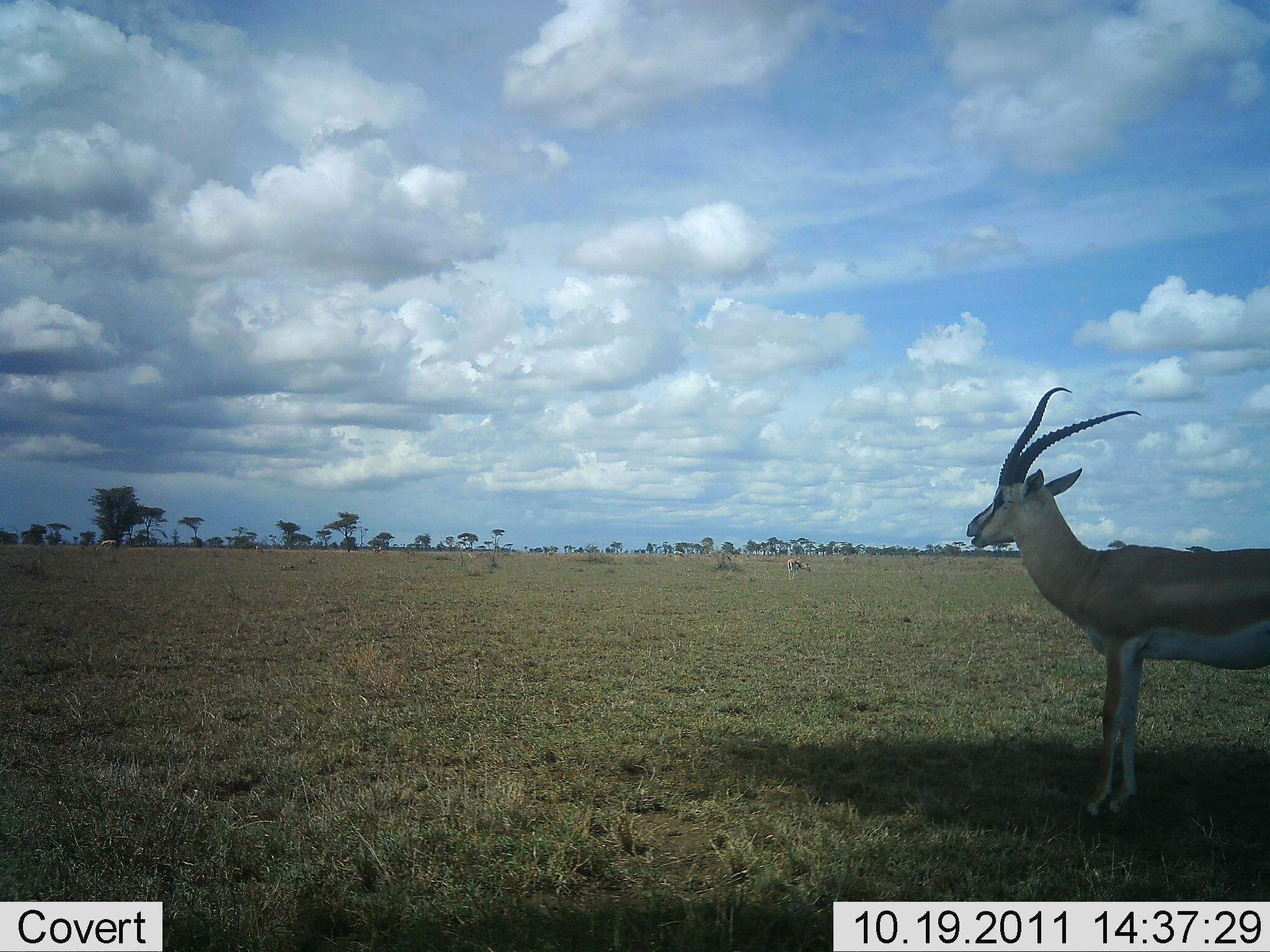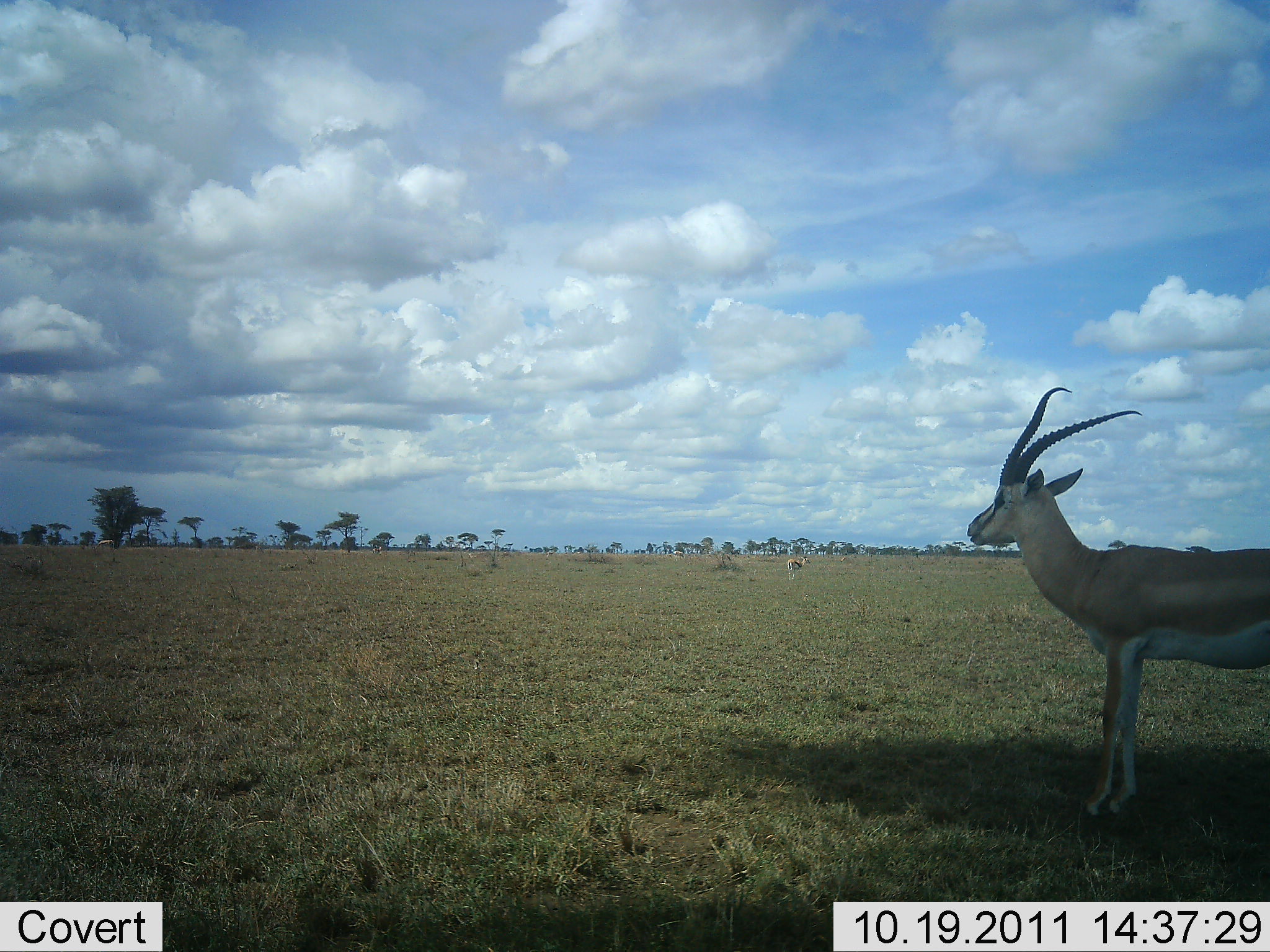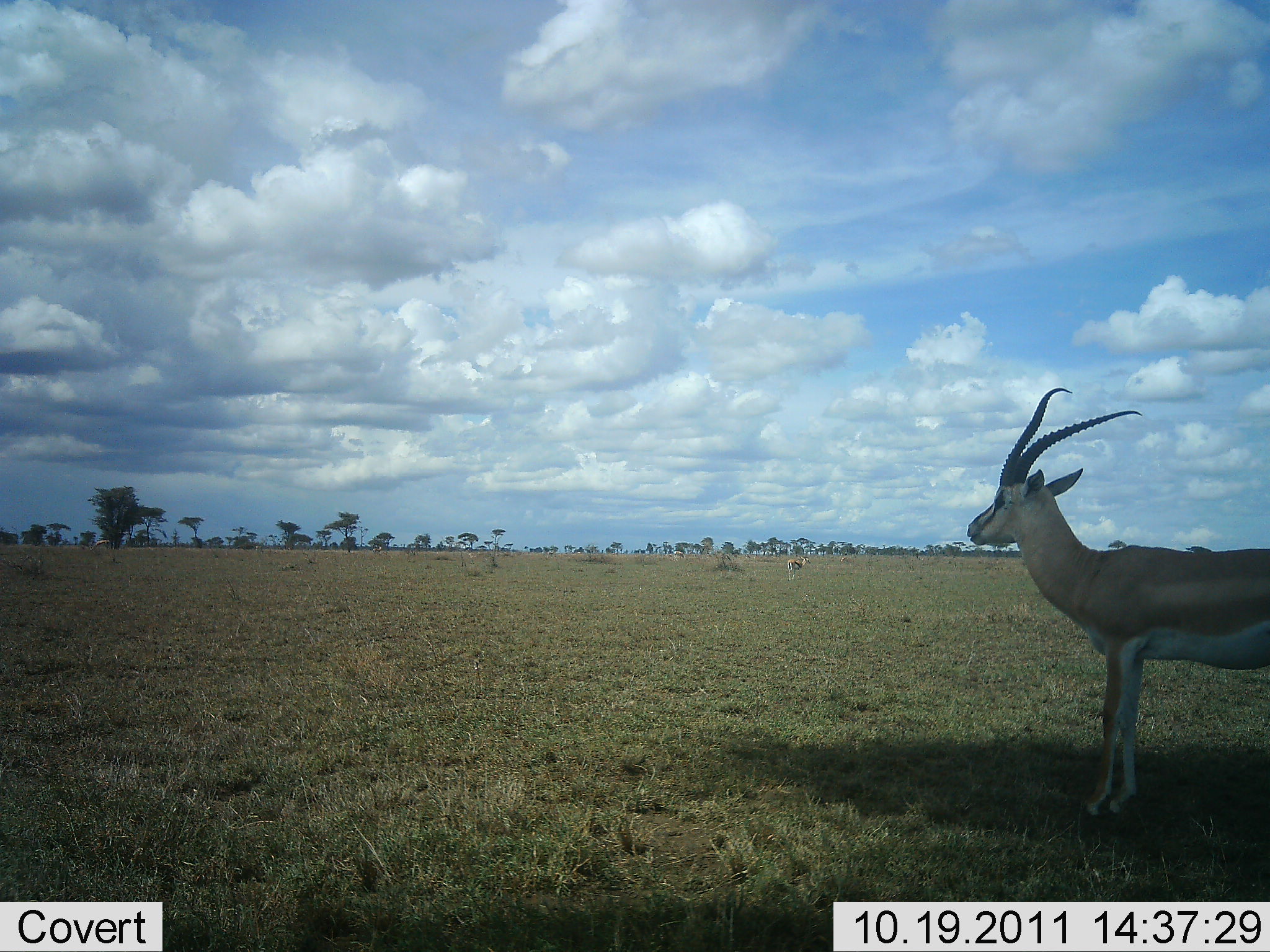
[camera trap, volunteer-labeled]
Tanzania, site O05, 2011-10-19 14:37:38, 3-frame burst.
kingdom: Animalia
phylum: Chordata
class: Mammalia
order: Artiodactyla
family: Bovidae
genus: Nanger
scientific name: Nanger granti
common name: grant's gazelle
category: gazellegrants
Gazellegrants (grant's gazelle) (Nanger granti), count 1. Behavior (volunteer vote fractions): standing 85%, resting 0%, moving 15%, interacting 0%. Young present (vote fraction): 0%. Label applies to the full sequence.